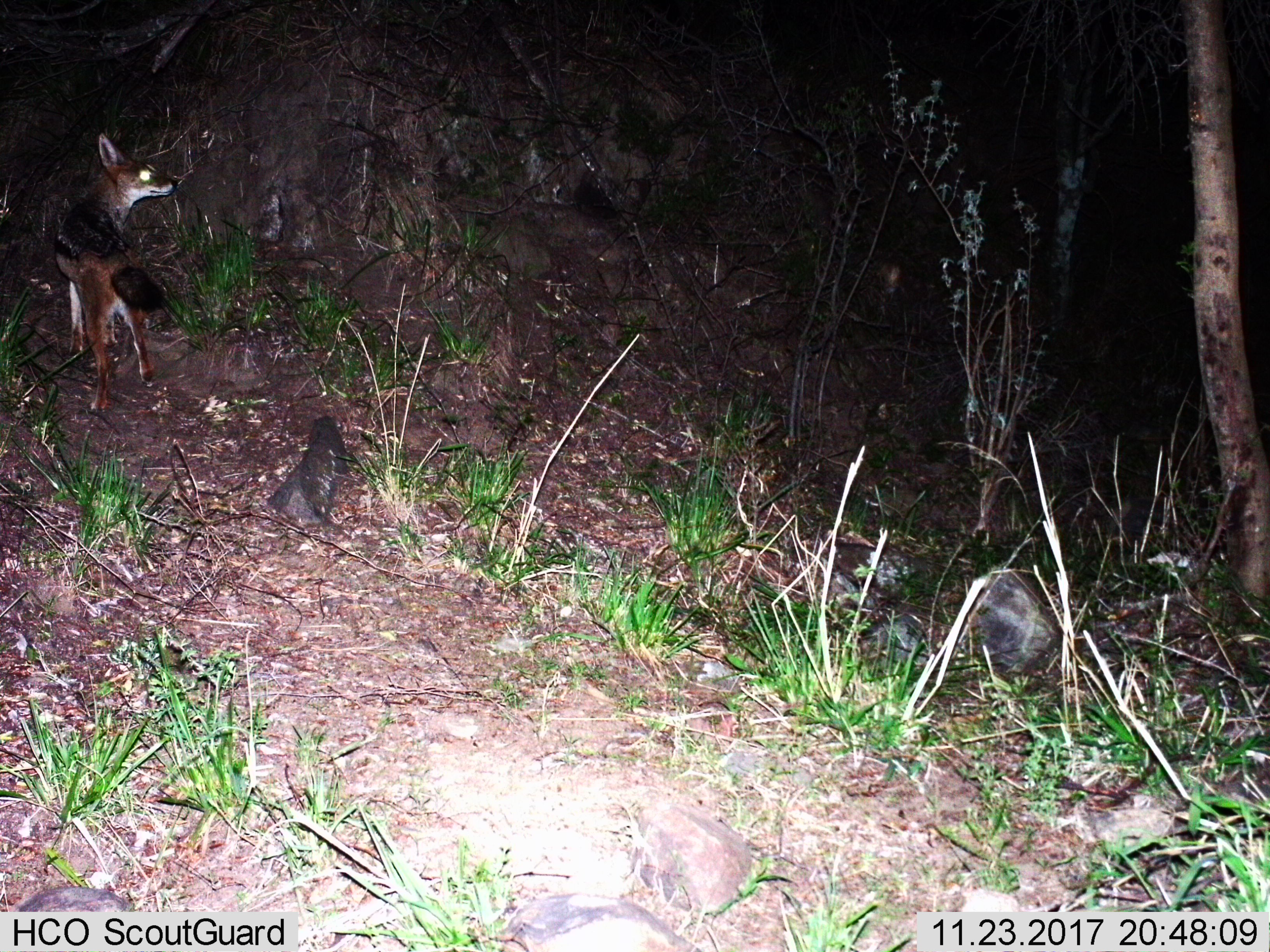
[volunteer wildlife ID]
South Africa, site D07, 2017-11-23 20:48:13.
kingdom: Animalia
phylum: Chordata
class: Mammalia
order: Carnivora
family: Canidae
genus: Lupulella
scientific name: Lupulella mesomelas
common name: black-backed jackal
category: jackalblackbacked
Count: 1.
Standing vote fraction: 88%.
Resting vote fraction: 0%.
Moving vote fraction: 25%.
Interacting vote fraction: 12%.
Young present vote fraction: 12%.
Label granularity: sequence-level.